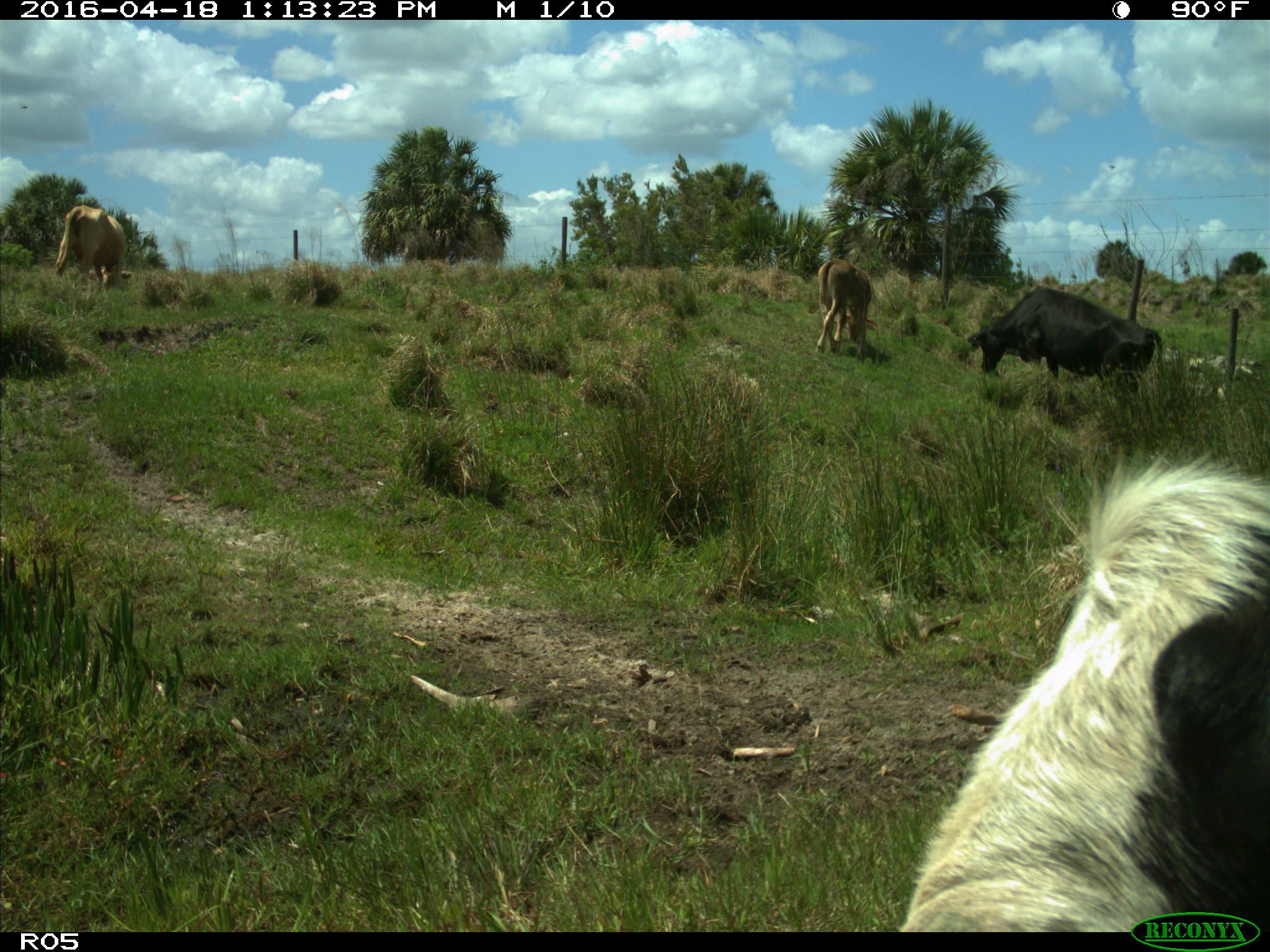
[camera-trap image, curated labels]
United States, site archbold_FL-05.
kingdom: Animalia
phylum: Chordata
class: Mammalia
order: Artiodactyla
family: Bovidae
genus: Bos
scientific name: Bos taurus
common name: domestic cow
Bos taurus (domestic cow).